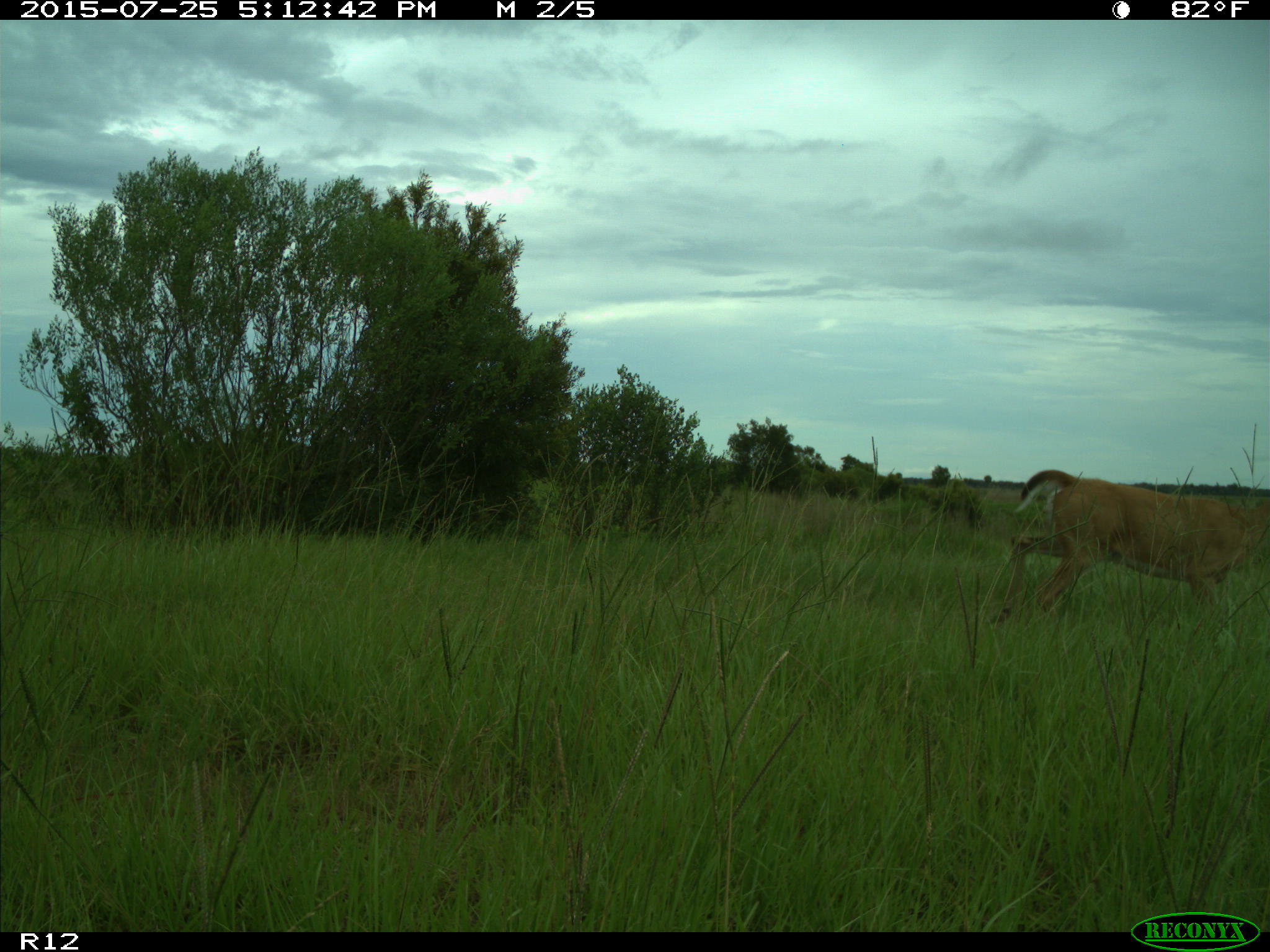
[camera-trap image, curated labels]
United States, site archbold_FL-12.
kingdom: Animalia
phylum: Chordata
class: Mammalia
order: Artiodactyla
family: Cervidae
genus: Odocoileus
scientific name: Odocoileus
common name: deer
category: unidentified deer